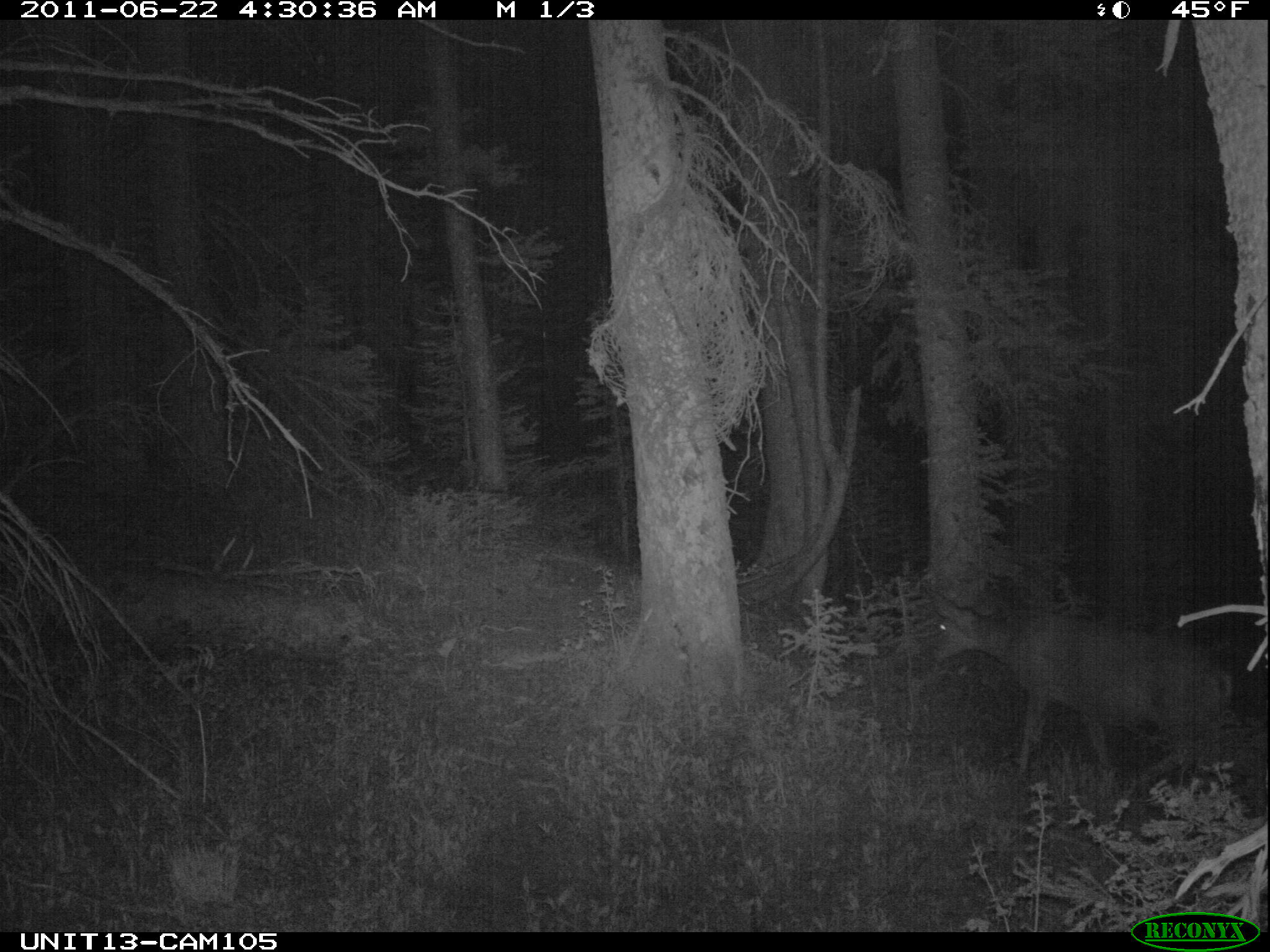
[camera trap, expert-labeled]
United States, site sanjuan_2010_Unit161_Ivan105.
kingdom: Animalia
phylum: Chordata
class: Mammalia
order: Artiodactyla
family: Cervidae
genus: Odocoileus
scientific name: Odocoileus hemionus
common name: mule deer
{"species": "Odocoileus hemionus (mule deer)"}